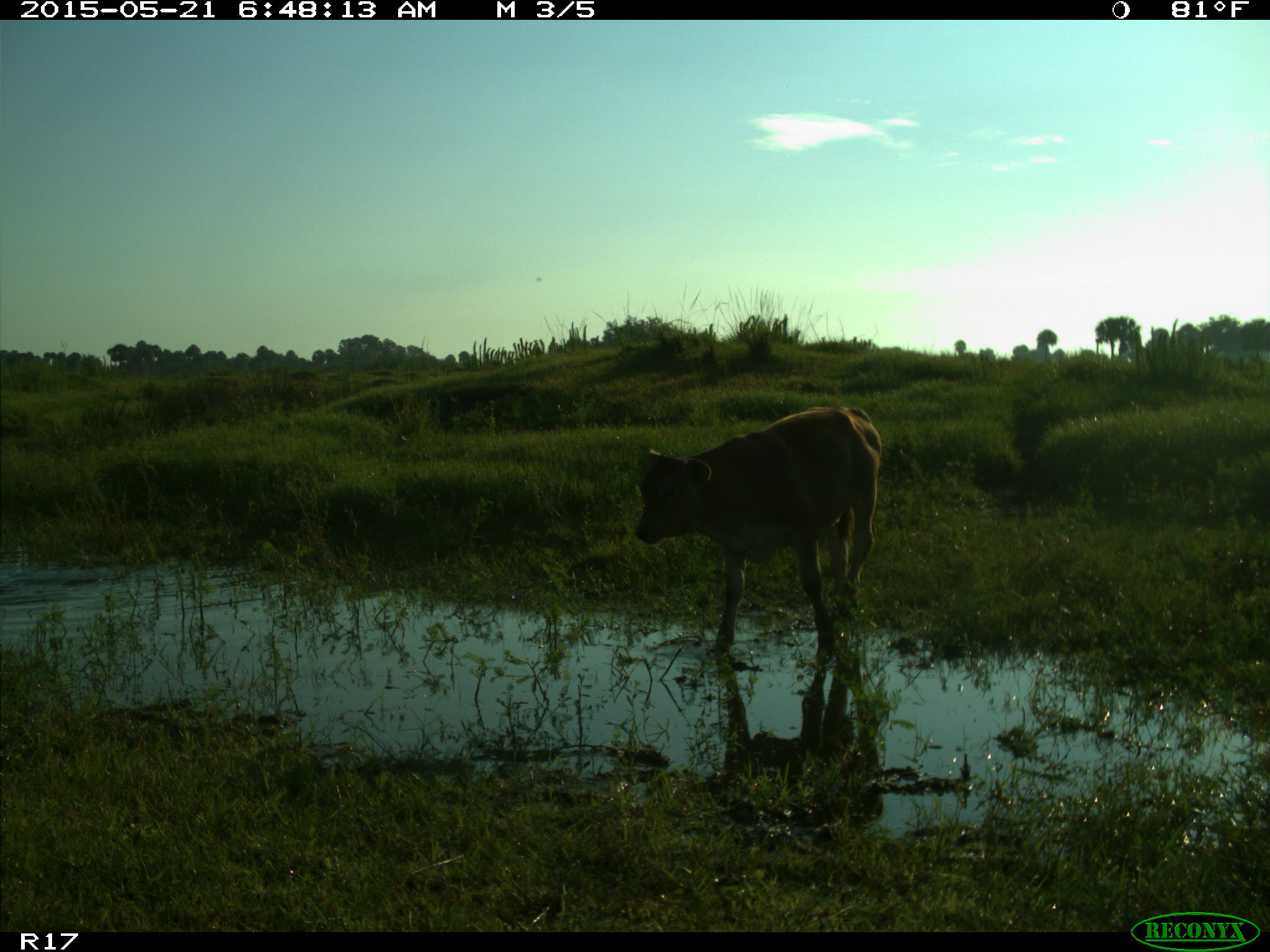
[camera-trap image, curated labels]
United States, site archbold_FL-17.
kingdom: Animalia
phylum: Chordata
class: Mammalia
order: Artiodactyla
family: Bovidae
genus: Bos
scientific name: Bos taurus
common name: domestic cow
Bos taurus (domestic cow).